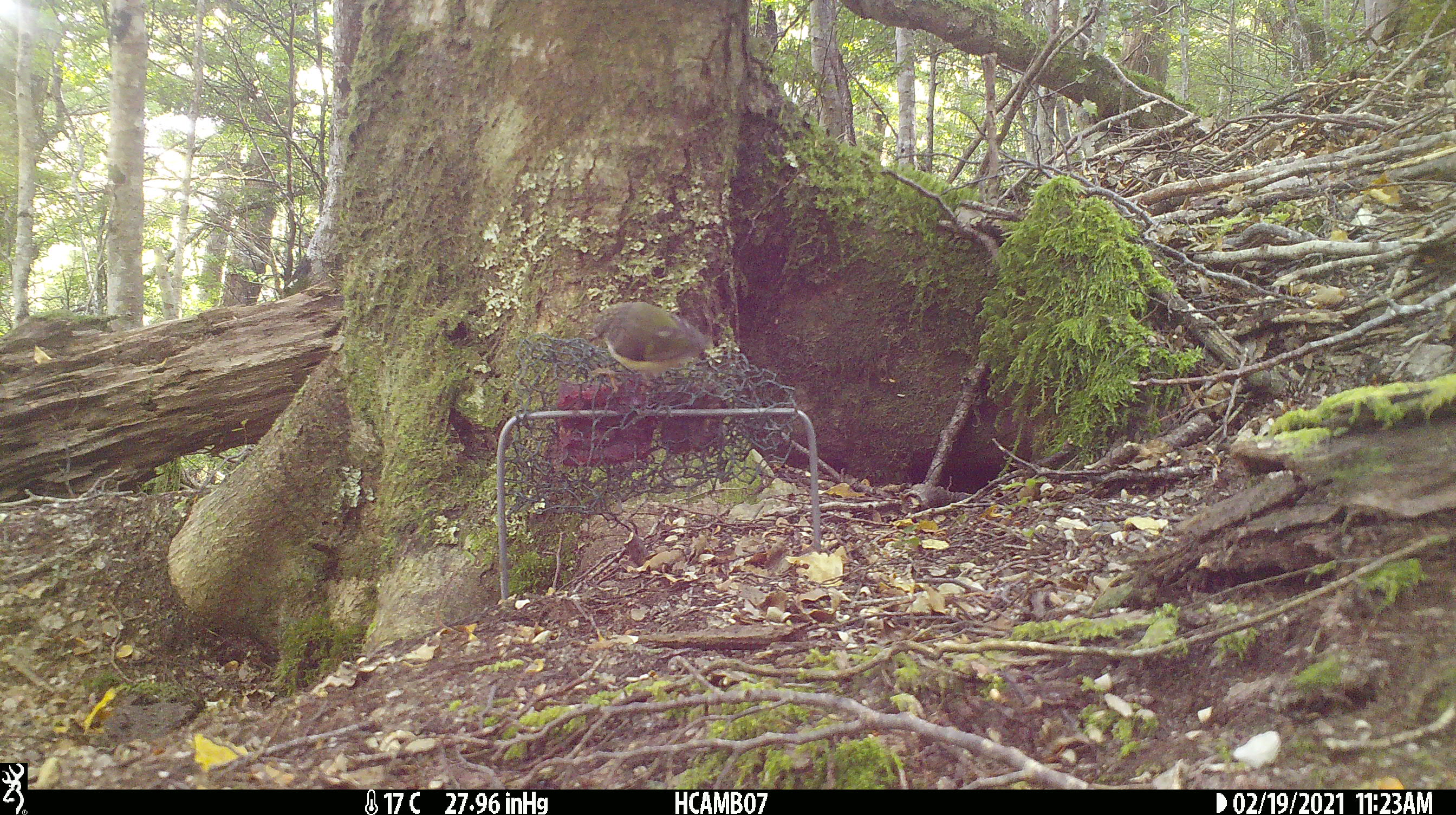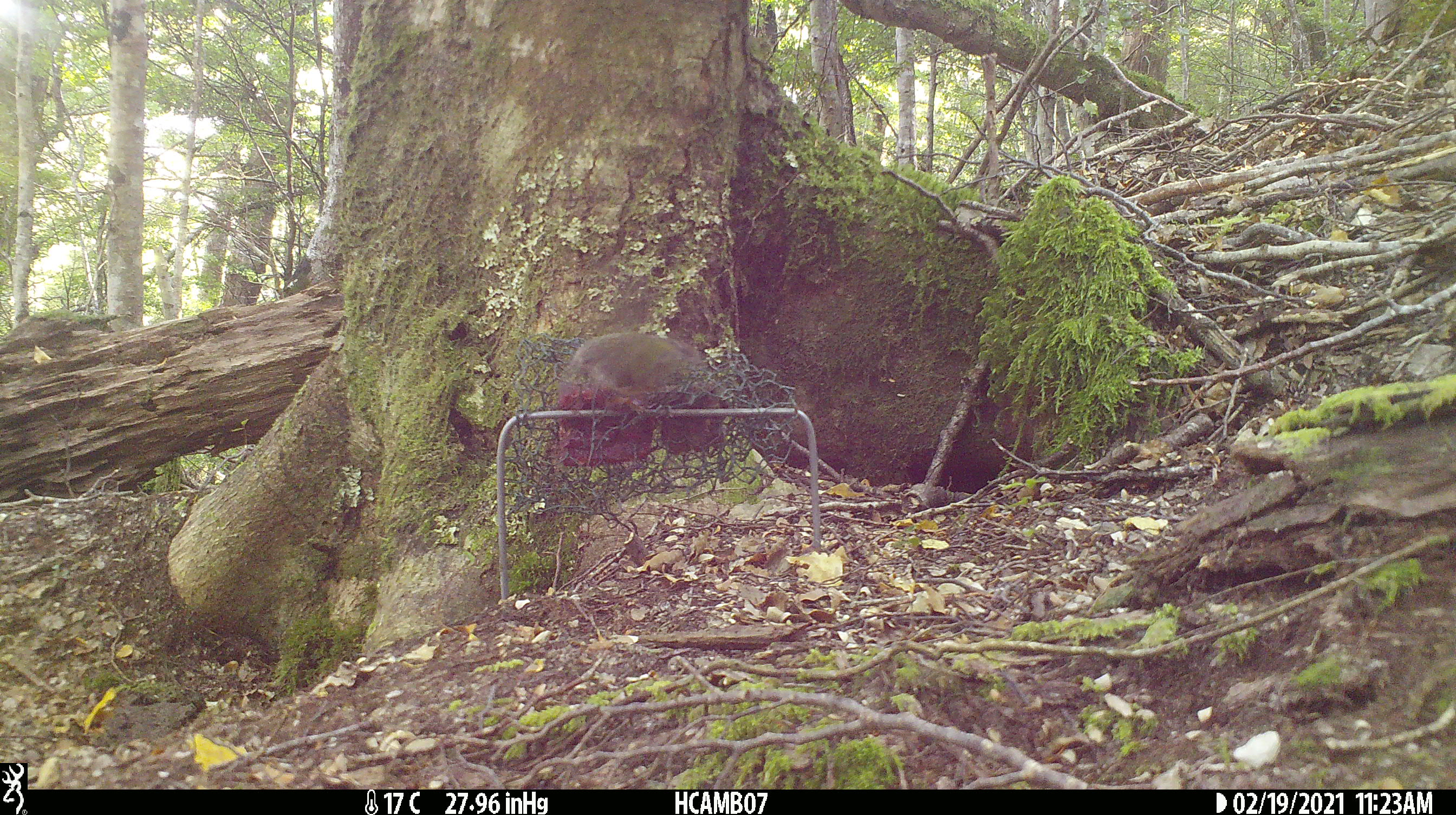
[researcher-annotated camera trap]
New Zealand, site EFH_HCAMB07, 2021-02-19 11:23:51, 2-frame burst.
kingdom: Animalia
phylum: Chordata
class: Aves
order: Passeriformes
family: Acanthisittidae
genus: Acanthisitta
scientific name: Acanthisitta chloris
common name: rifleman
Rifleman (Acanthisitta chloris).